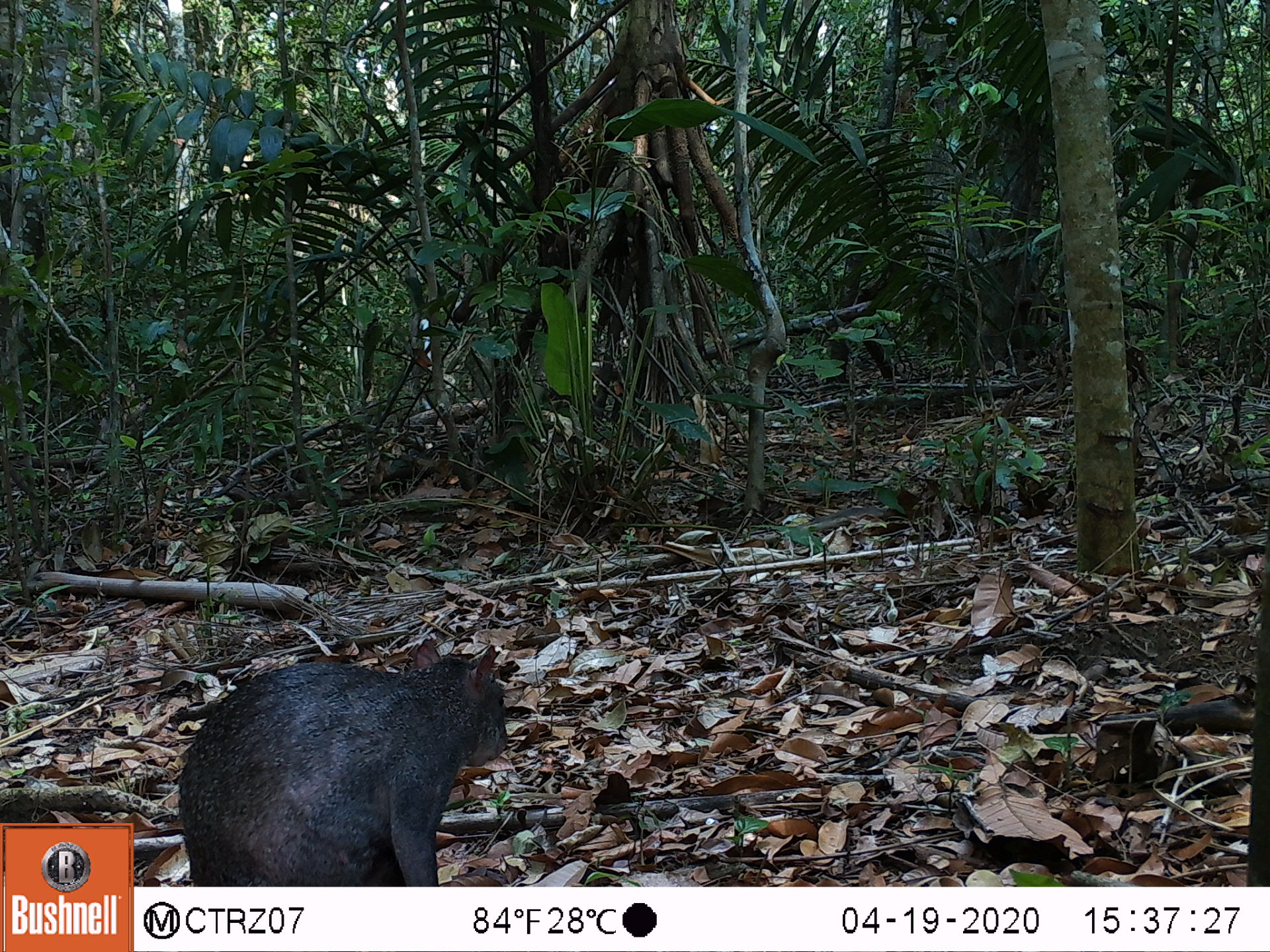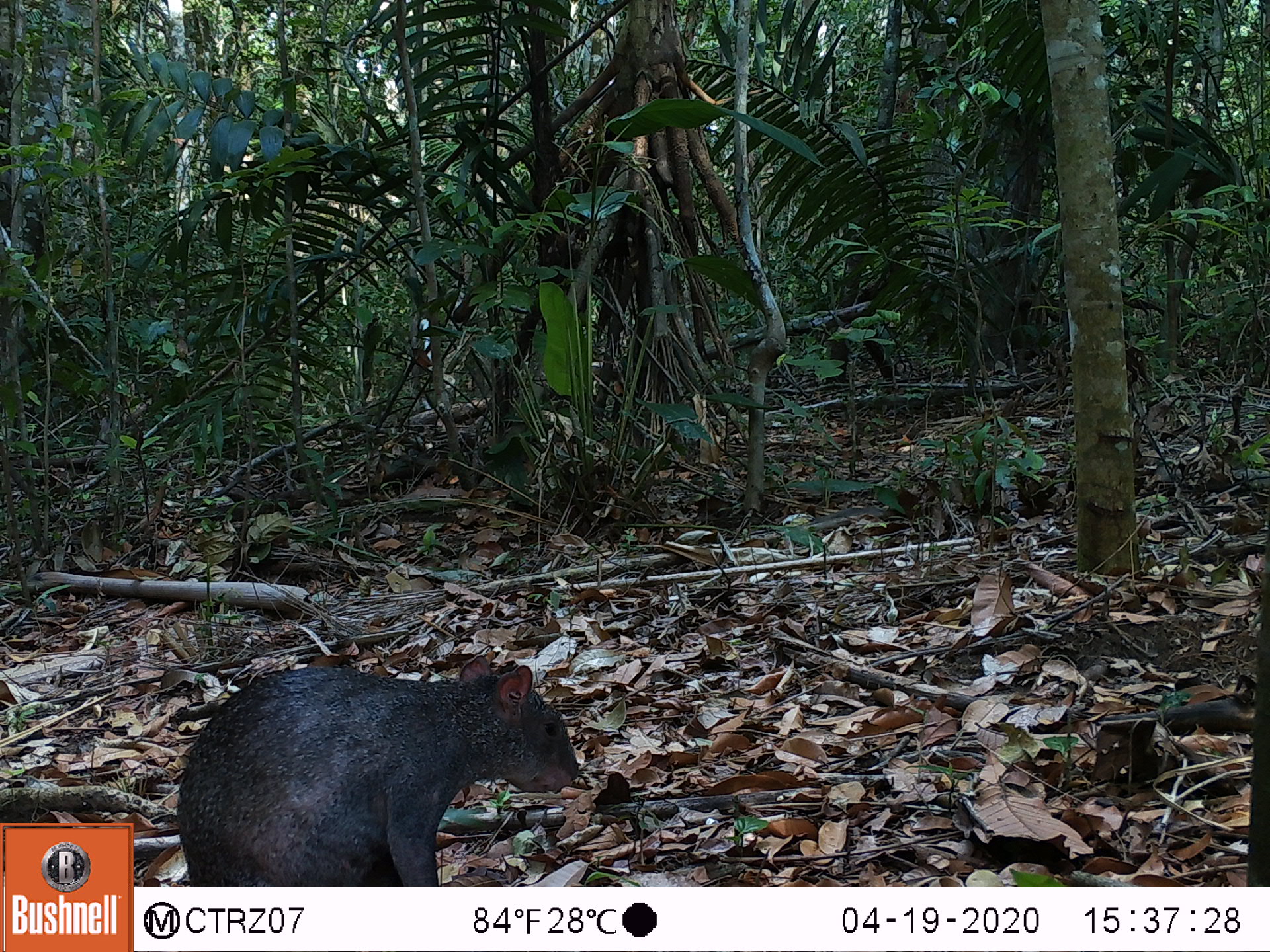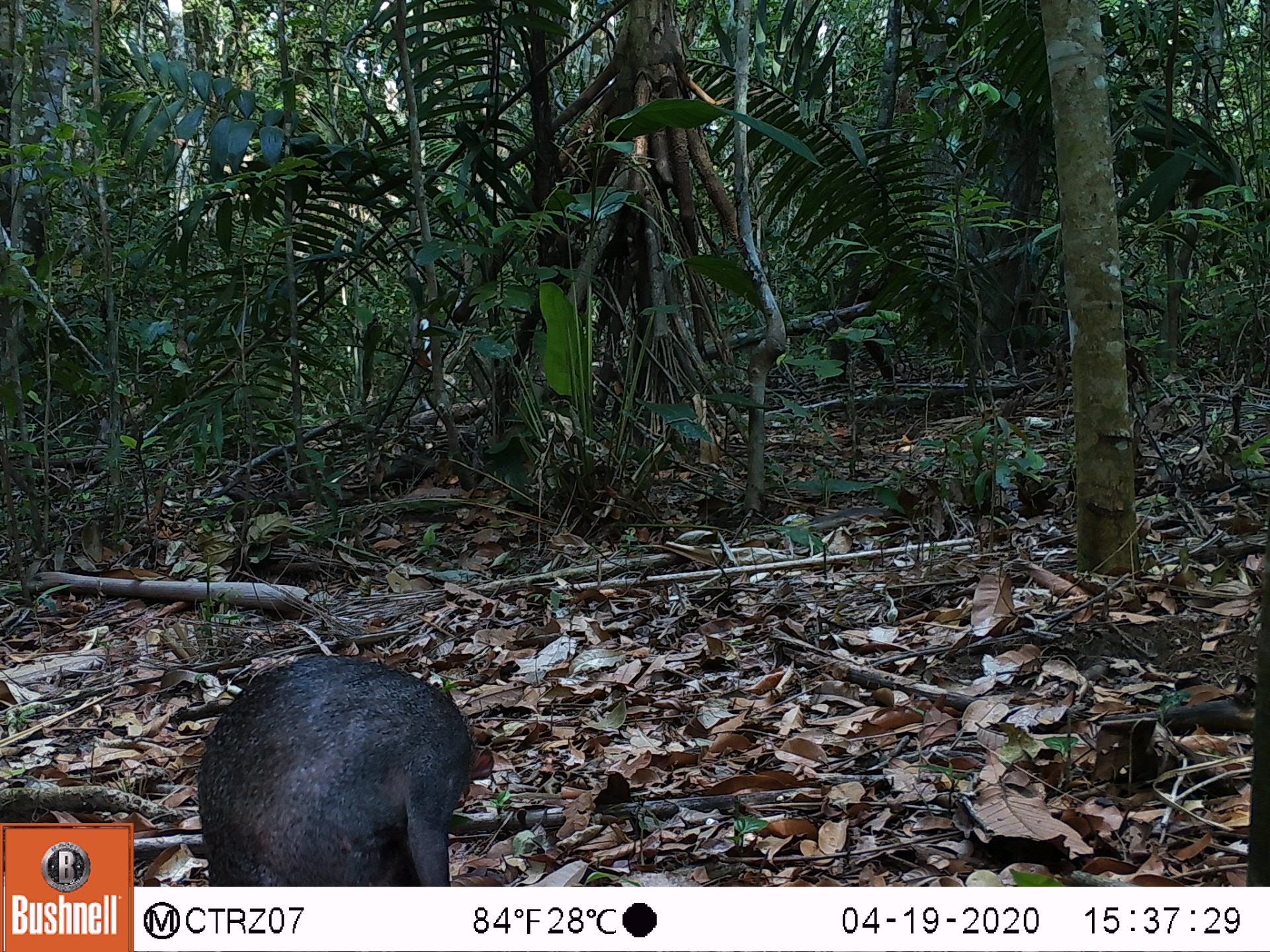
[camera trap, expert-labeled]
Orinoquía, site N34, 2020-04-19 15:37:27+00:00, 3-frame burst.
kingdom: Animalia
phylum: Chordata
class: Mammalia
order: Rodentia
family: Dasyproctidae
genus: Dasyprocta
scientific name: Dasyprocta fuliginosa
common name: black agouti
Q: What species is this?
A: Black agouti (Dasyprocta fuliginosa).